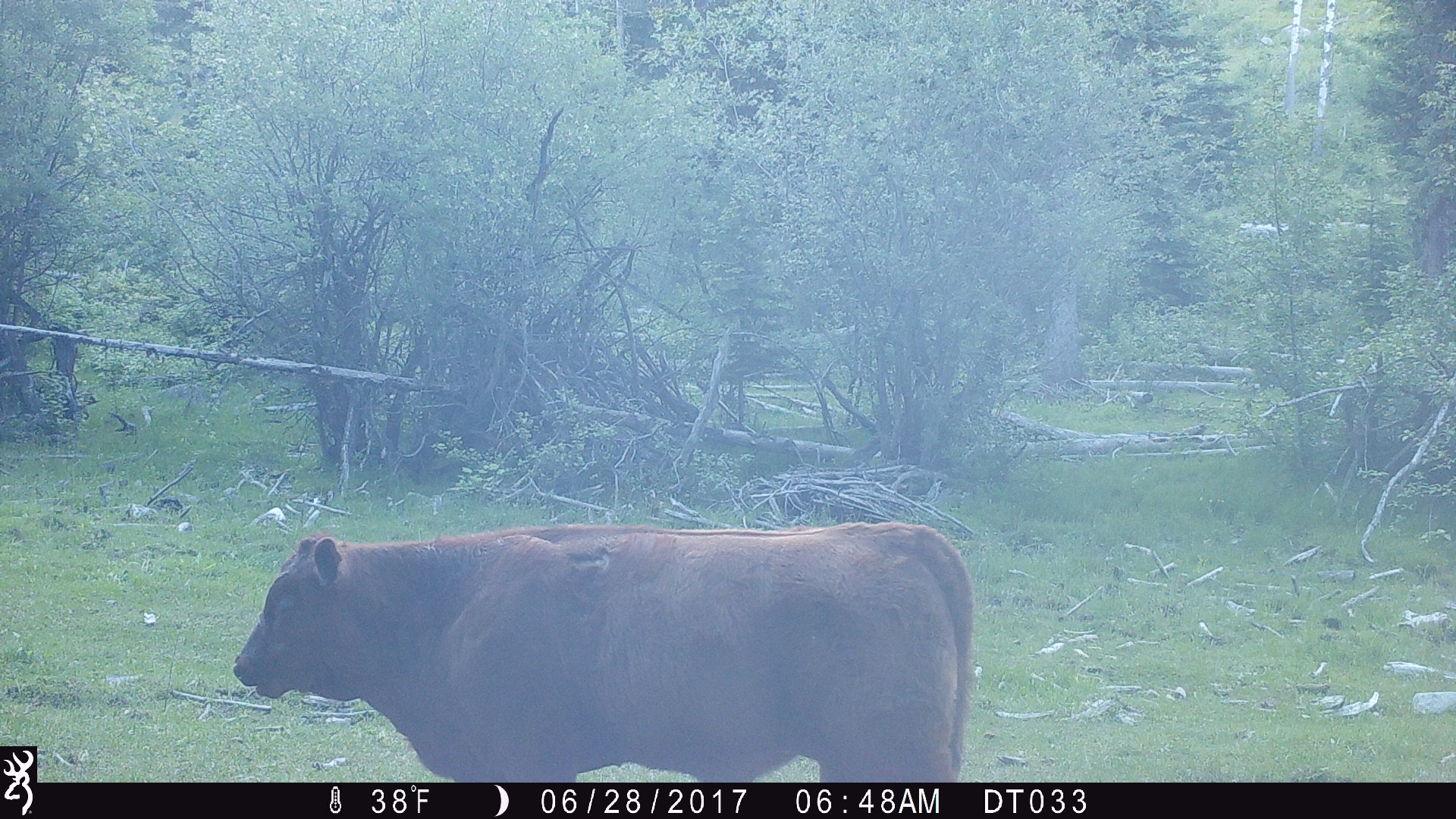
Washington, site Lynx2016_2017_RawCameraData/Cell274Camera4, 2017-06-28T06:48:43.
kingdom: Animalia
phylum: Chordata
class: Mammalia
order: Artiodactyla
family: Bovidae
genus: Bos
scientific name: Bos taurus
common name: domestic cattle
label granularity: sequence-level